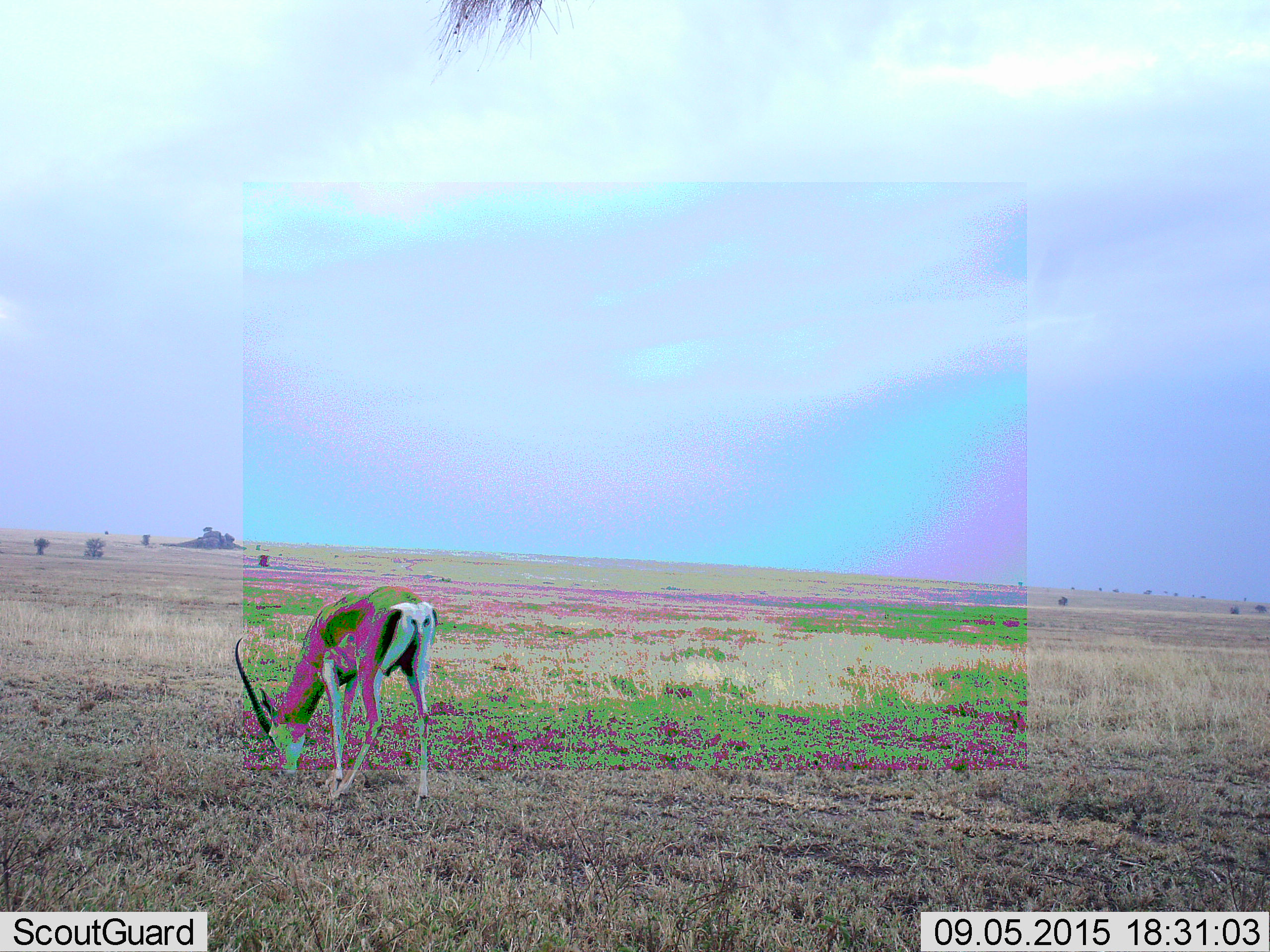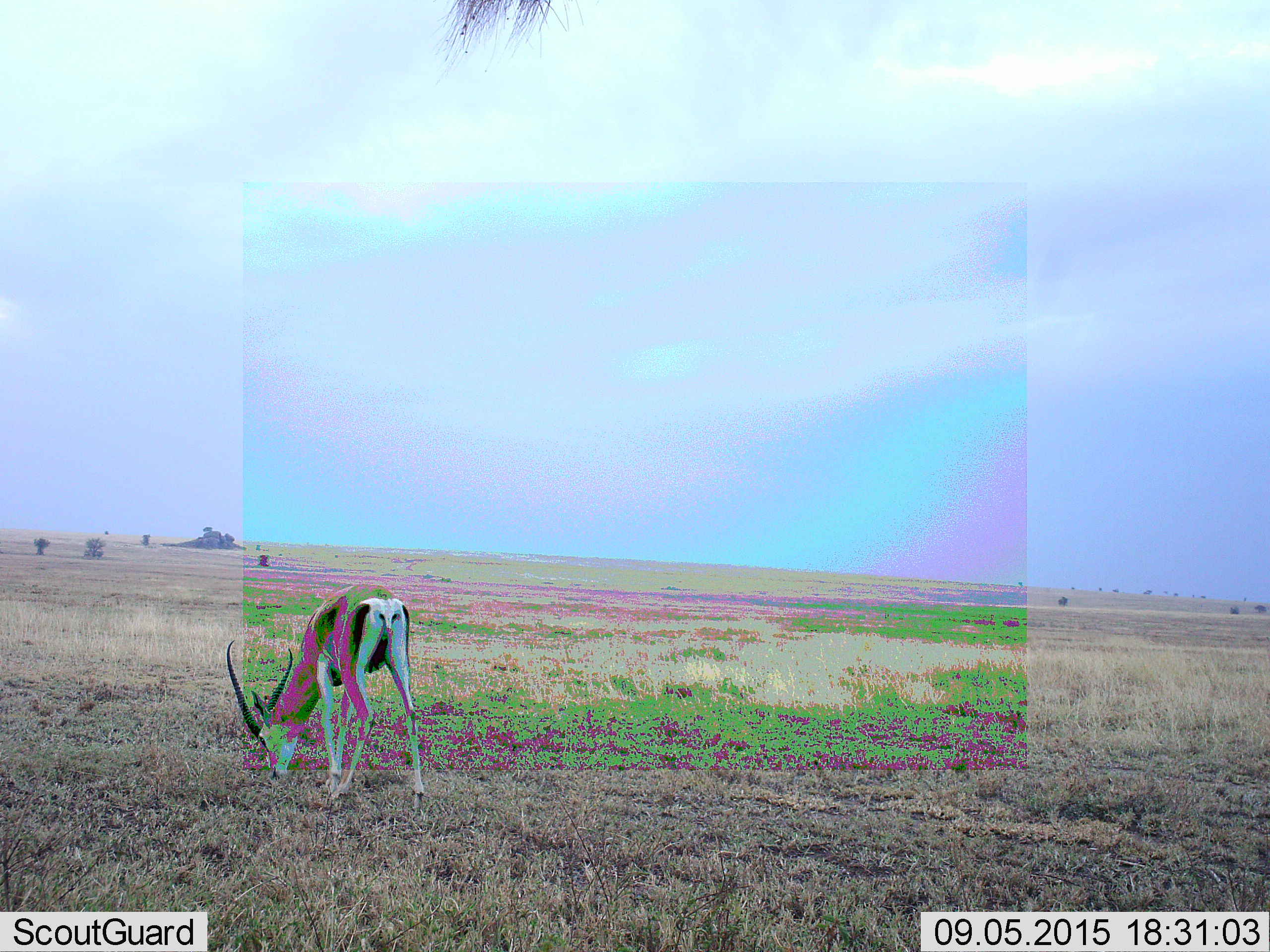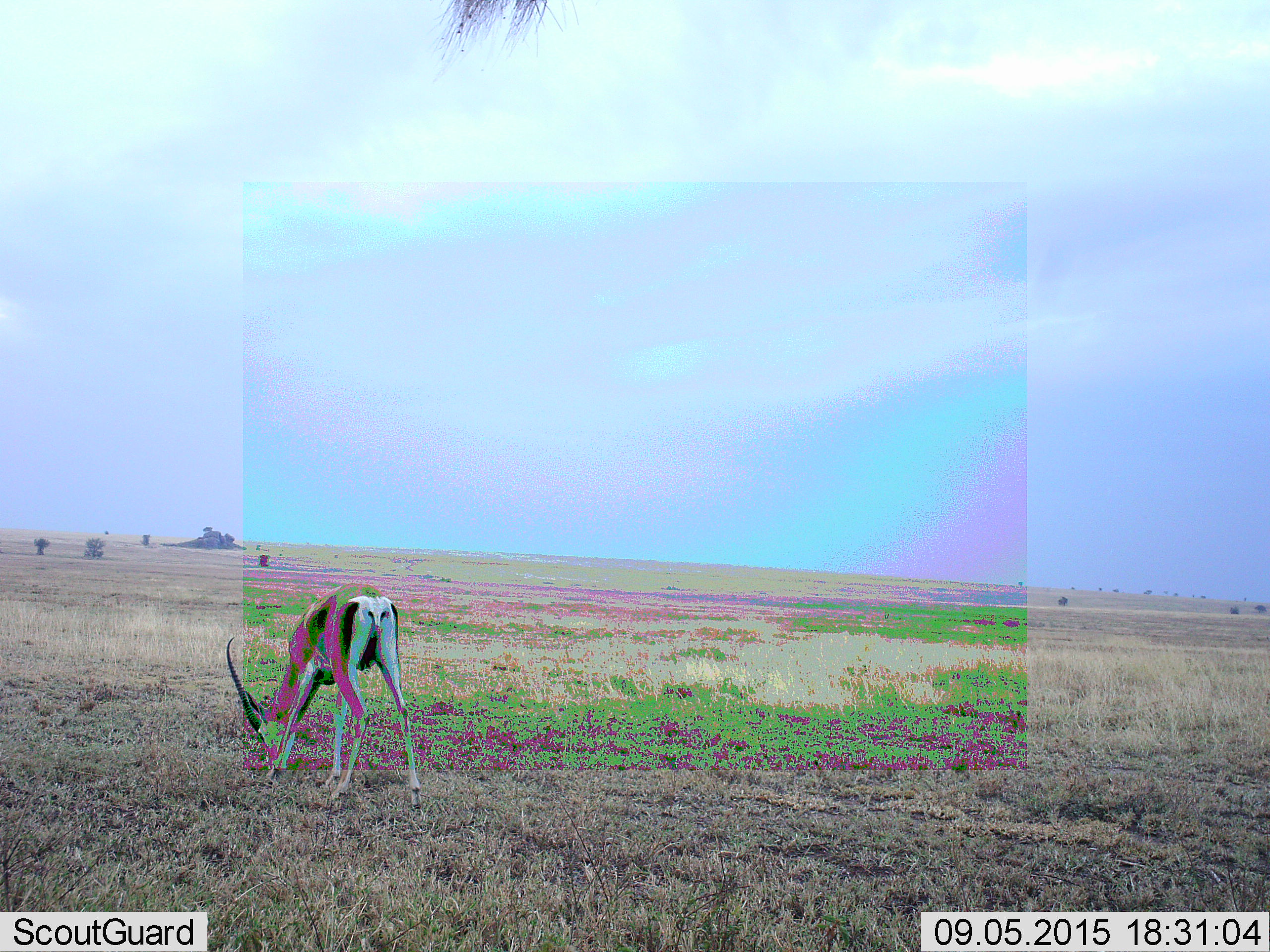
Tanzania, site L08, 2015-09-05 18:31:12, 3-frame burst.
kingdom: Animalia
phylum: Chordata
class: Mammalia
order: Artiodactyla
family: Bovidae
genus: Eudorcas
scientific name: Eudorcas thomsonii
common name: thomson's gazelle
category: gazellethomsons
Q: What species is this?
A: Gazellethomsons (thomson's gazelle) (Eudorcas thomsonii).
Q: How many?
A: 1.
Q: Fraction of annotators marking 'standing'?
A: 20%.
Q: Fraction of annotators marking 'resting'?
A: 0%.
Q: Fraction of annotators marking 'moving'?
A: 20%.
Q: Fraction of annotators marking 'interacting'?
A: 0%.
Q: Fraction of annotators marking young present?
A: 0%.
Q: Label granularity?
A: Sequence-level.